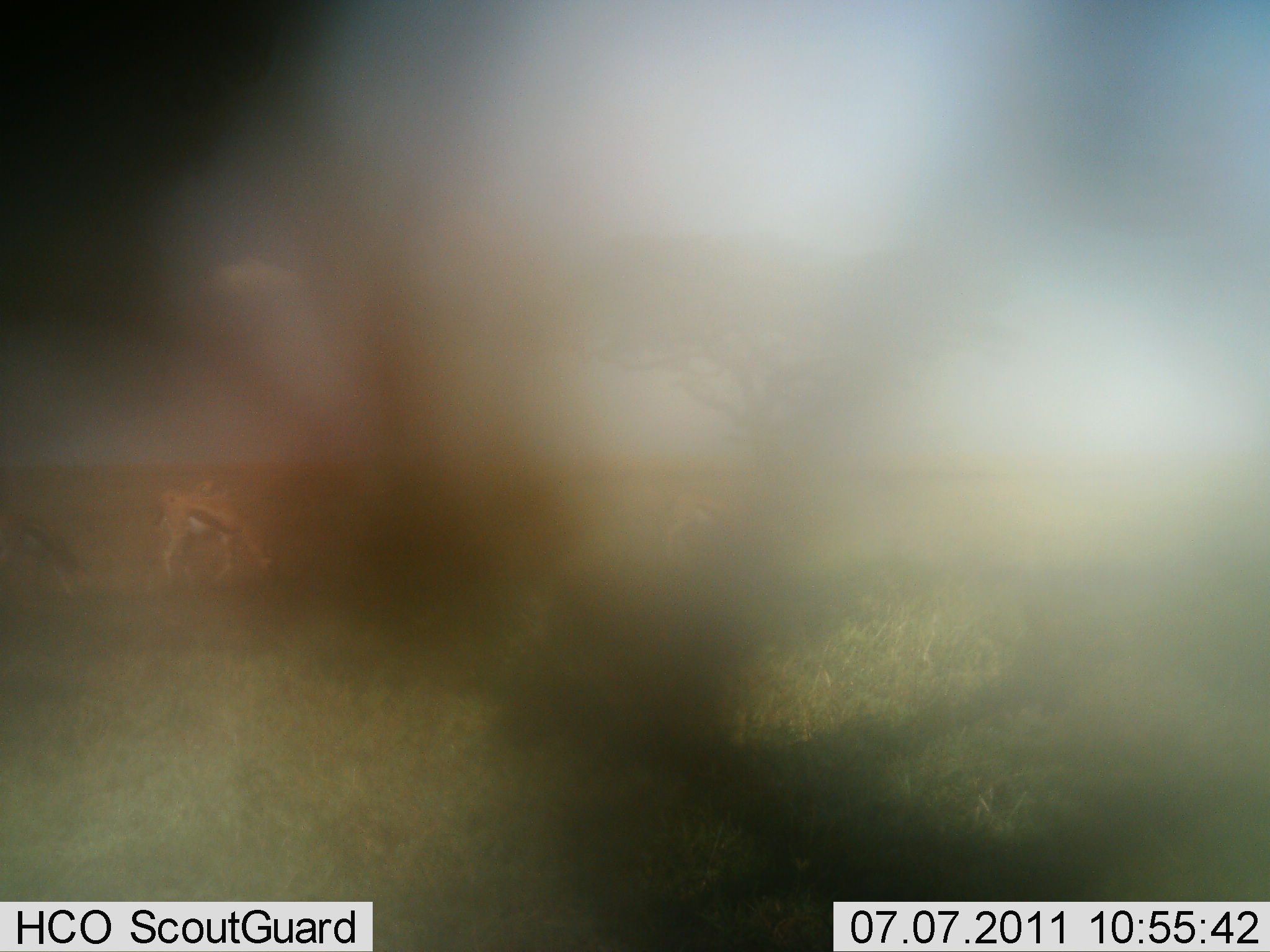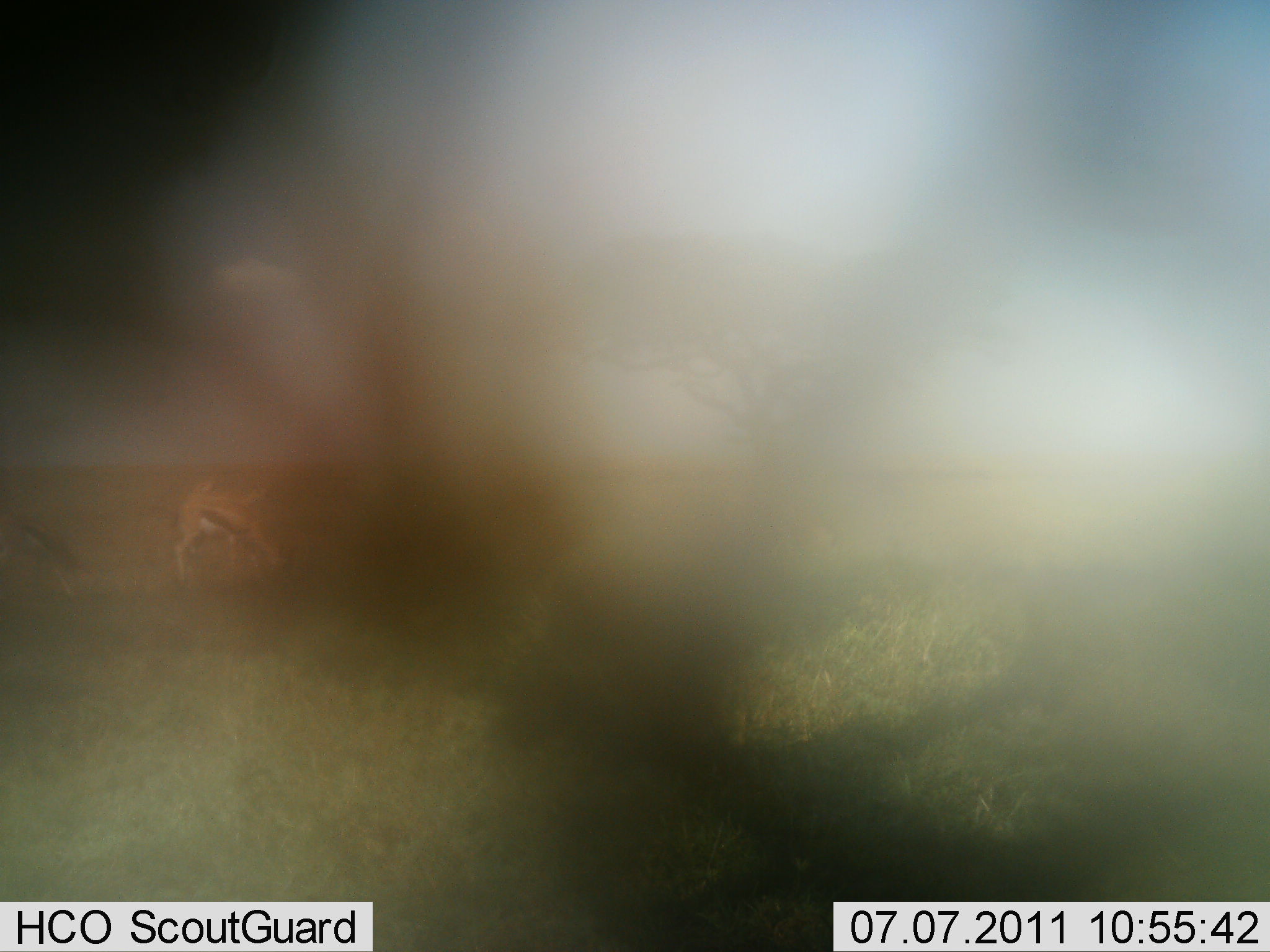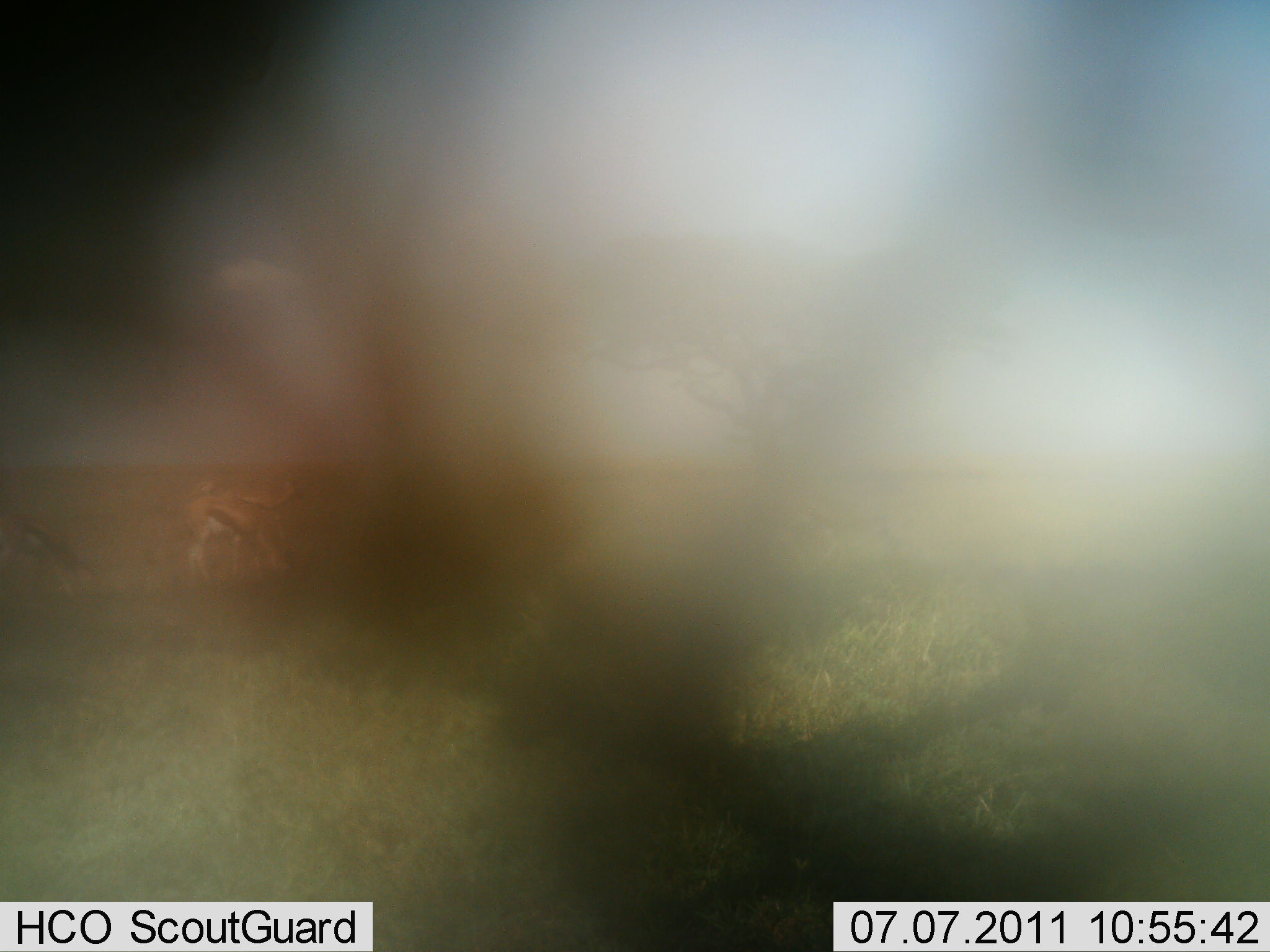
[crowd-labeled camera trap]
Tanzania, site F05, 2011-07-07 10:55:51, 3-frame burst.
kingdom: Animalia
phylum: Chordata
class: Mammalia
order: Artiodactyla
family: Bovidae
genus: Eudorcas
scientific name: Eudorcas thomsonii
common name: thomson's gazelle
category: gazellethomsons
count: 3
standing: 55%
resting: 0%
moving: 27%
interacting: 0%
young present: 0%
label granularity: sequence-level